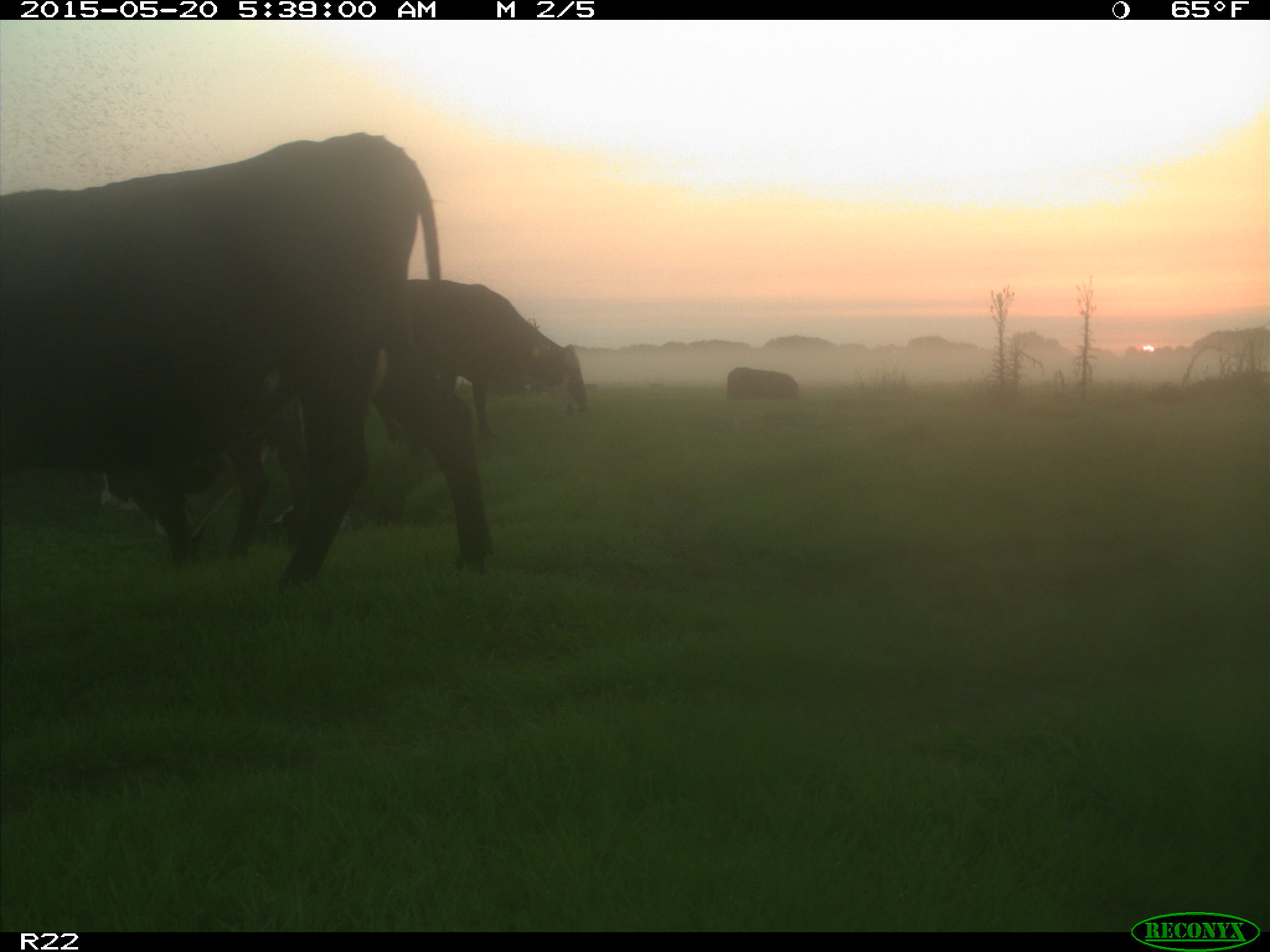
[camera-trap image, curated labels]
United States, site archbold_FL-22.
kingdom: Animalia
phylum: Chordata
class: Mammalia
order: Artiodactyla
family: Bovidae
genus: Bos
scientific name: Bos taurus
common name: domestic cow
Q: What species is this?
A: Bos taurus (domestic cow).